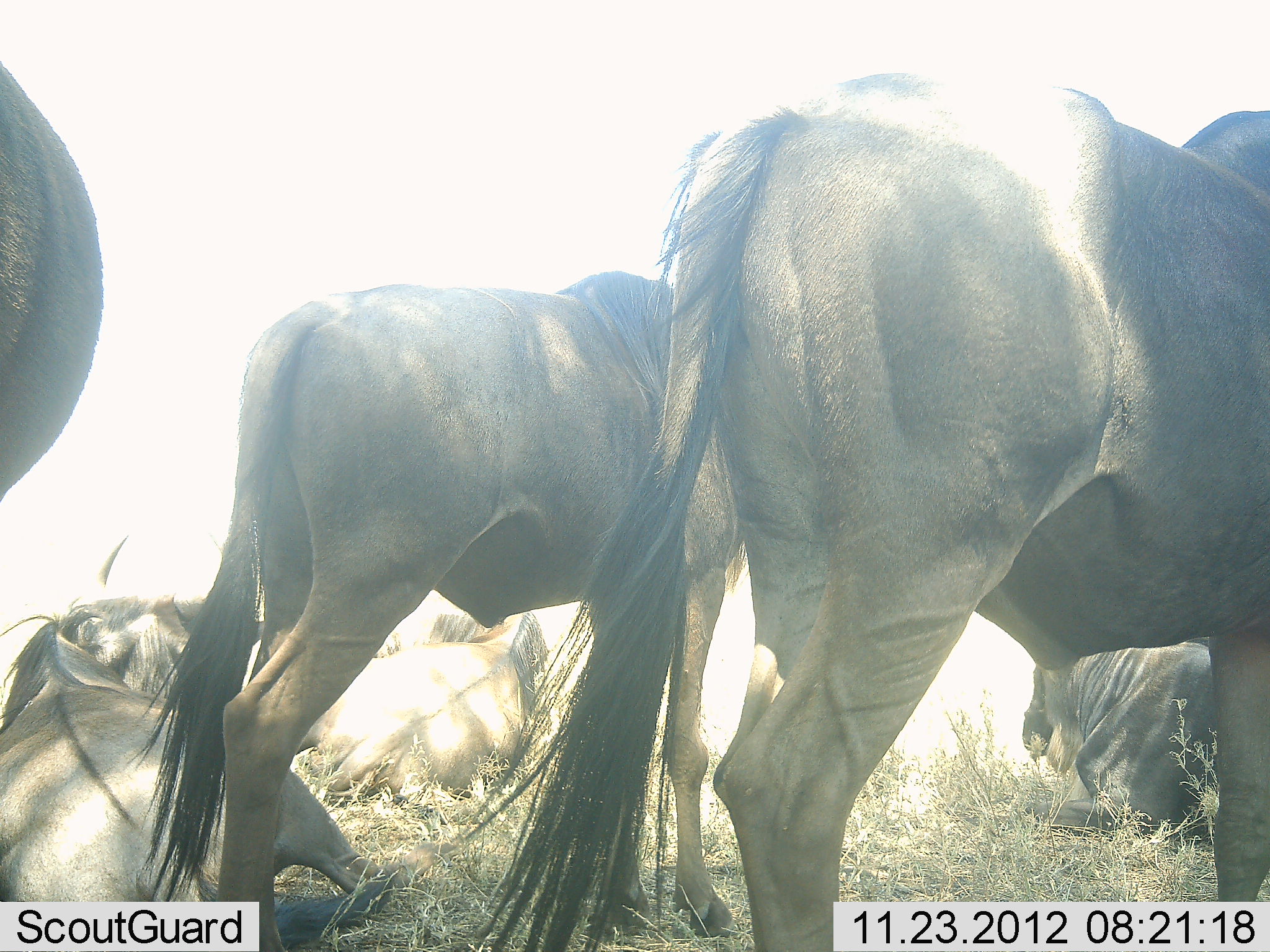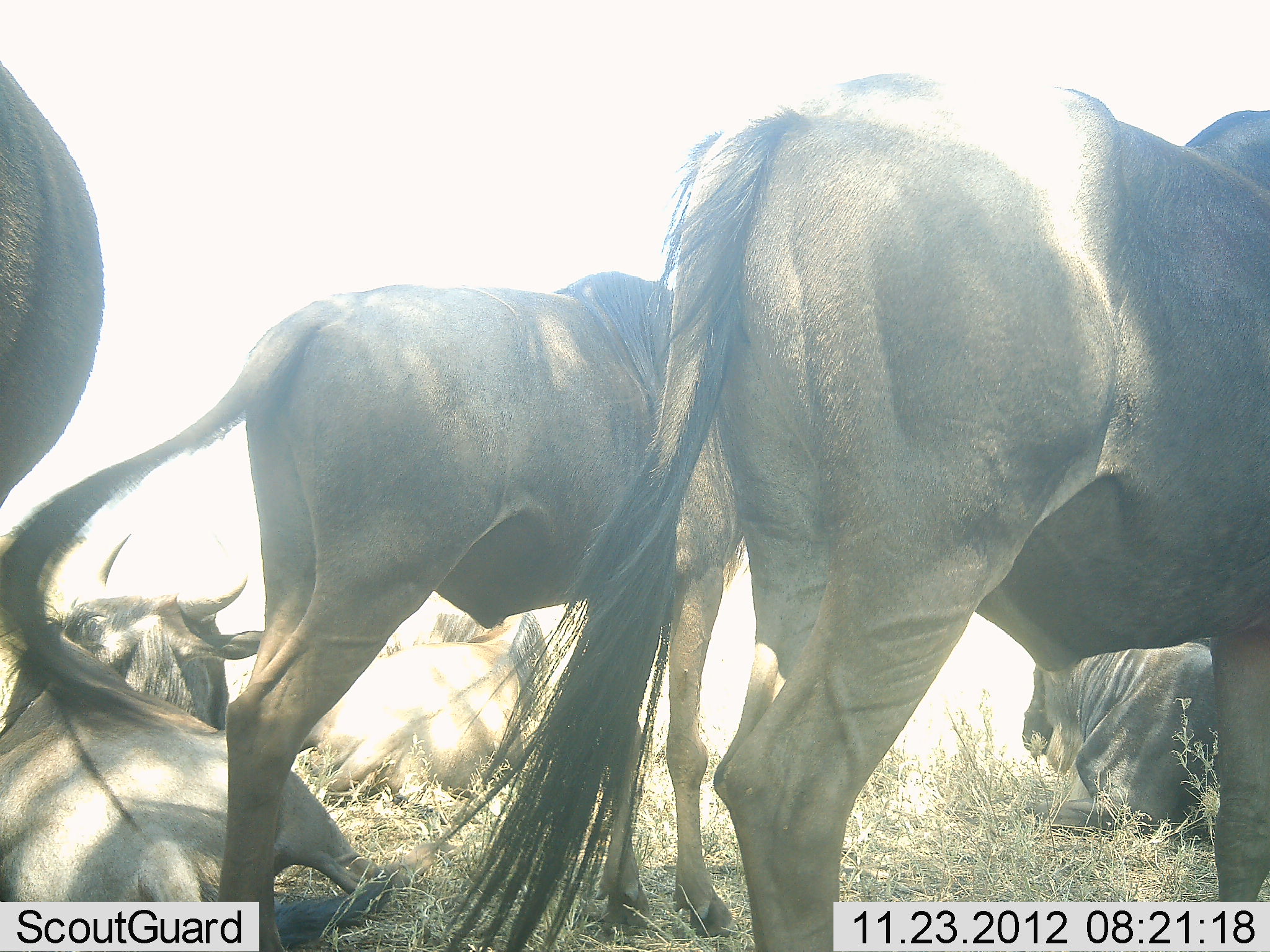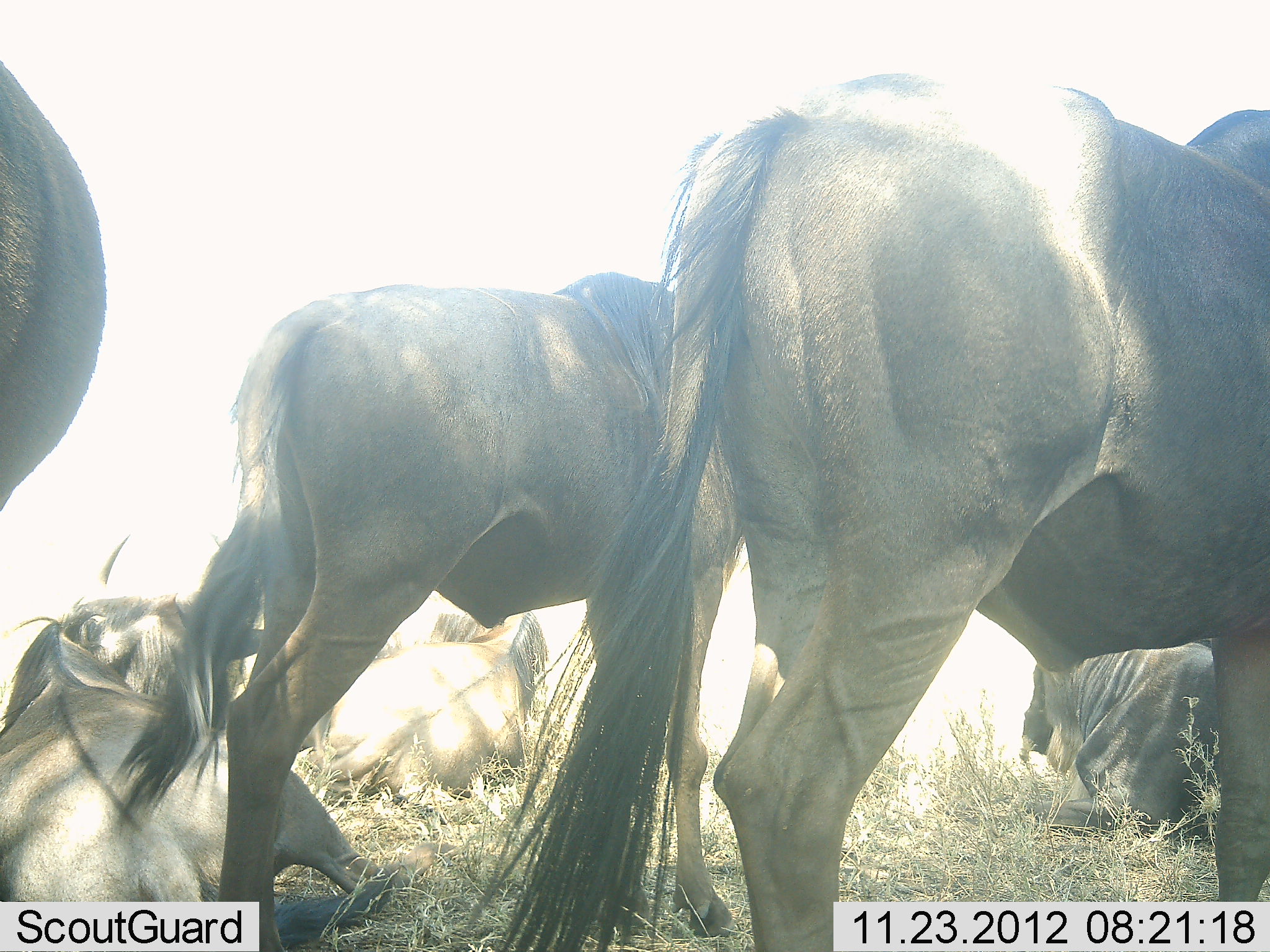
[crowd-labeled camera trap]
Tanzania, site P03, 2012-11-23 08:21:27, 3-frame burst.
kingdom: Animalia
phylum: Chordata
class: Mammalia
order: Artiodactyla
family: Bovidae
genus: Connochaetes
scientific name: Connochaetes taurinus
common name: blue wildebeest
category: wildebeest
Wildebeest (blue wildebeest) (Connochaetes taurinus), count 6. Behavior (volunteer vote fractions): standing 80%, resting 100%, moving 0%, interacting 0%. Young present (vote fraction): 10%. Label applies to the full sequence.